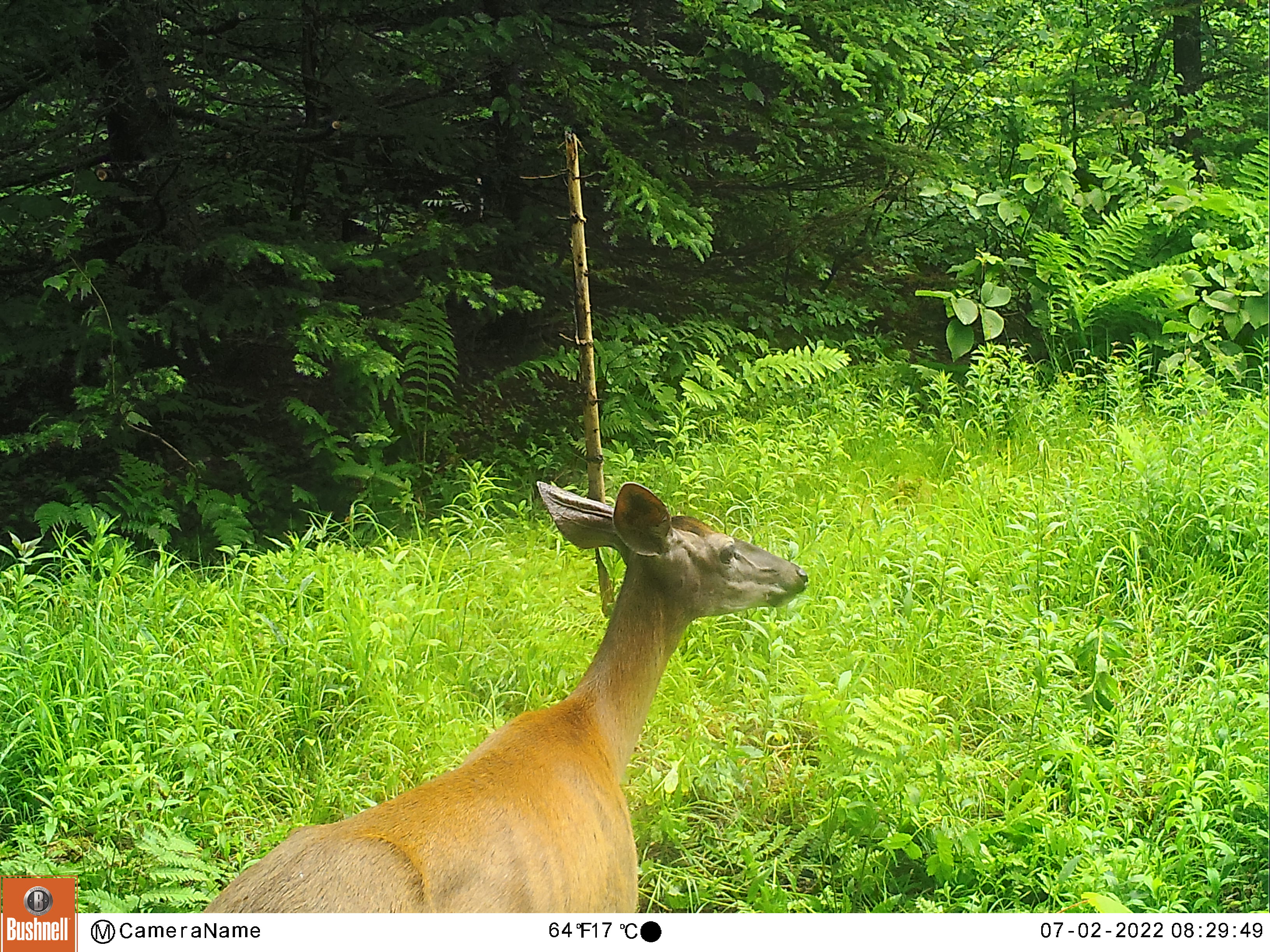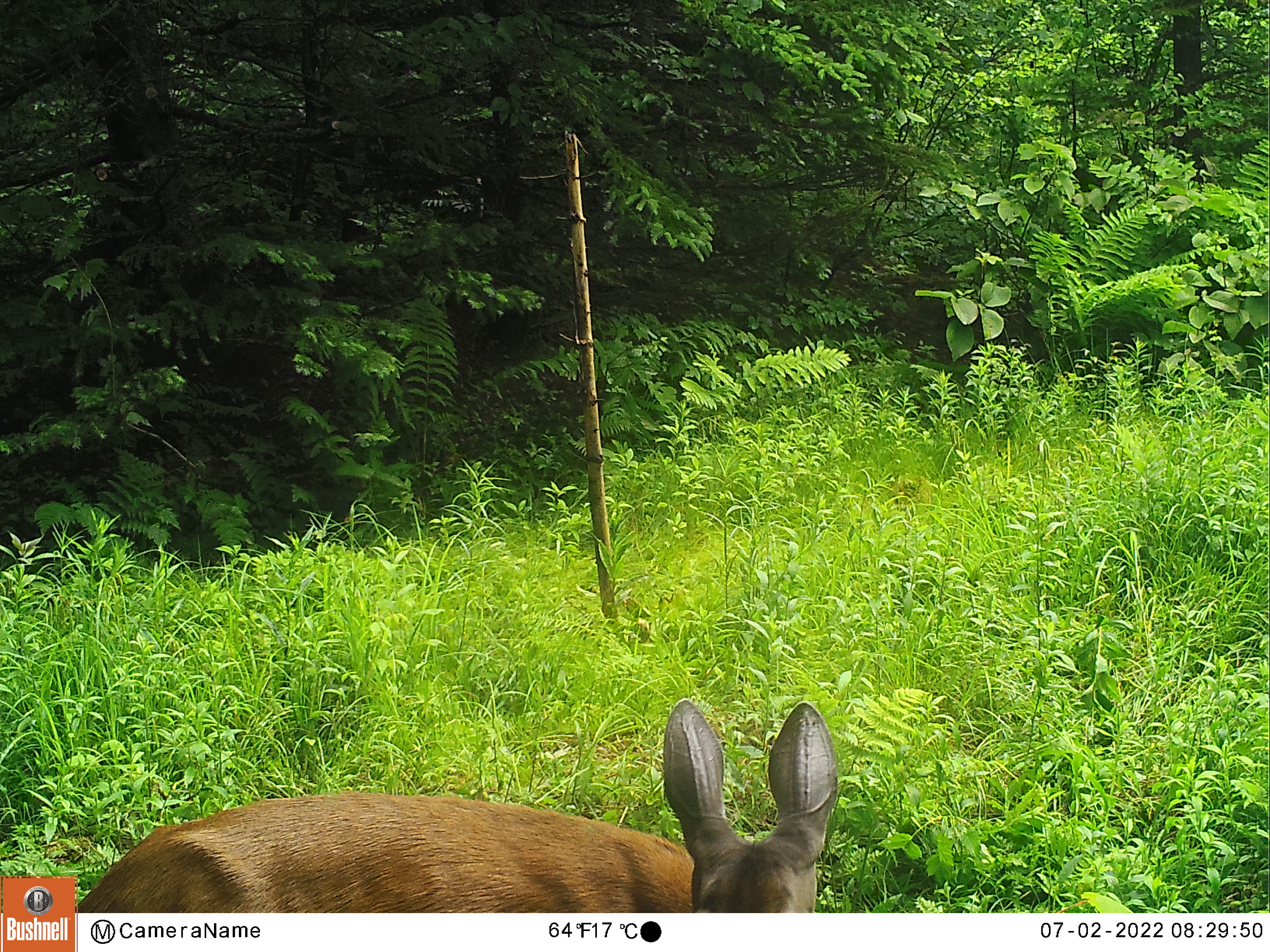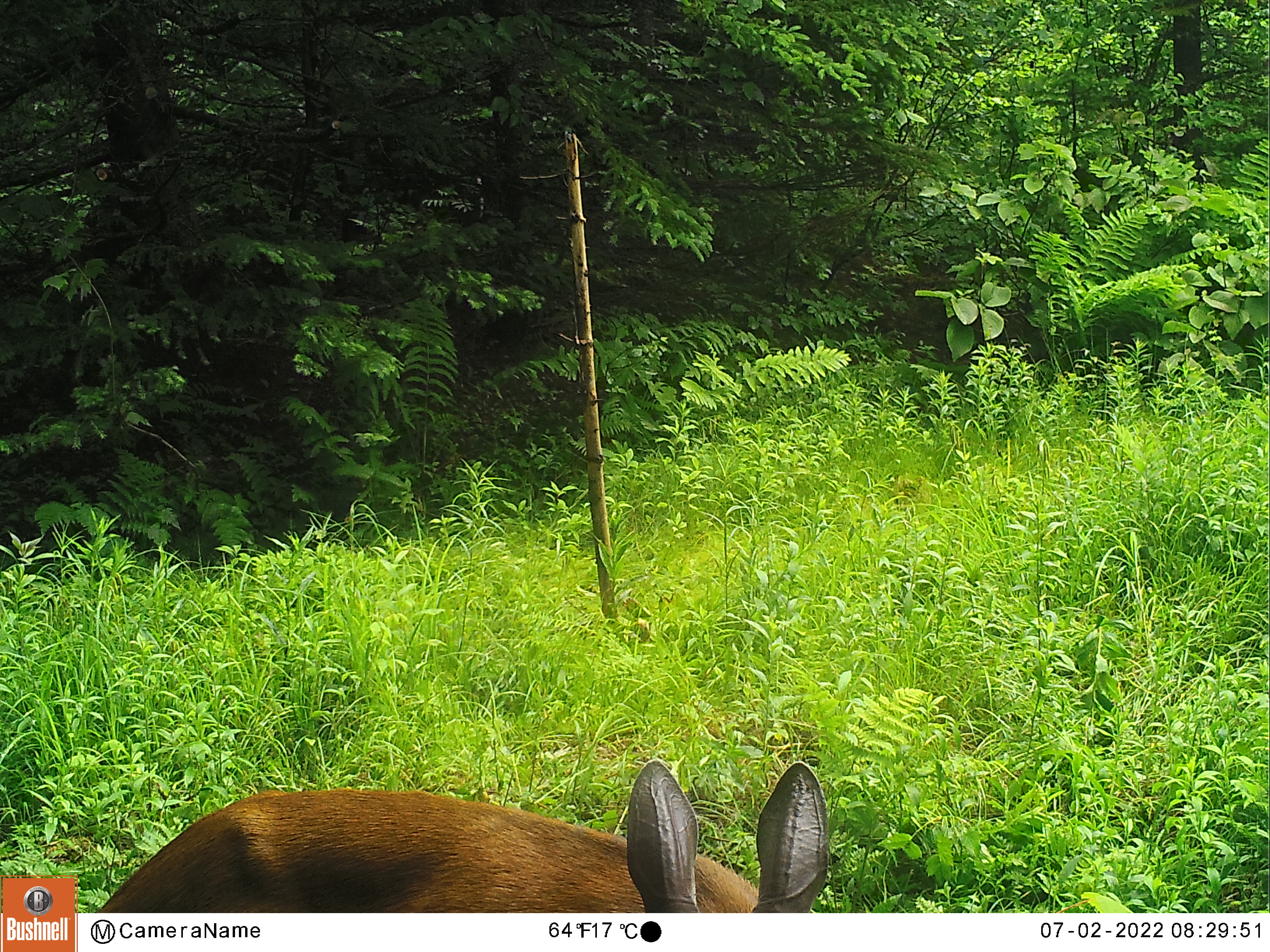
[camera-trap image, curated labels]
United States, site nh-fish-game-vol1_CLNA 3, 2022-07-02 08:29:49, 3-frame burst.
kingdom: Animalia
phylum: Chordata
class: Mammalia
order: Artiodactyla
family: Cervidae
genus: Odocoileus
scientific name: Odocoileus virginianus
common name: white-tailed deer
White-tailed deer (Odocoileus virginianus).